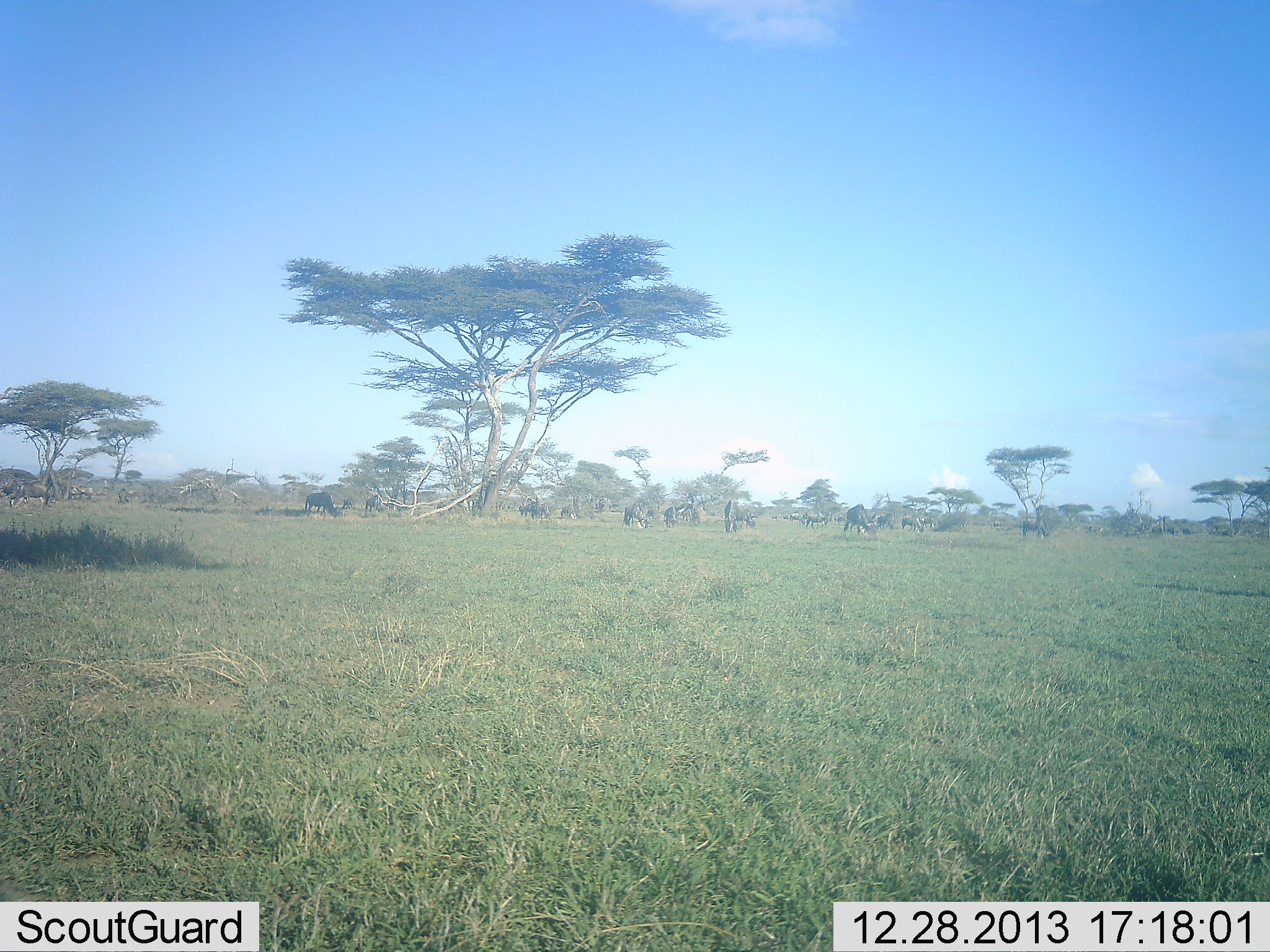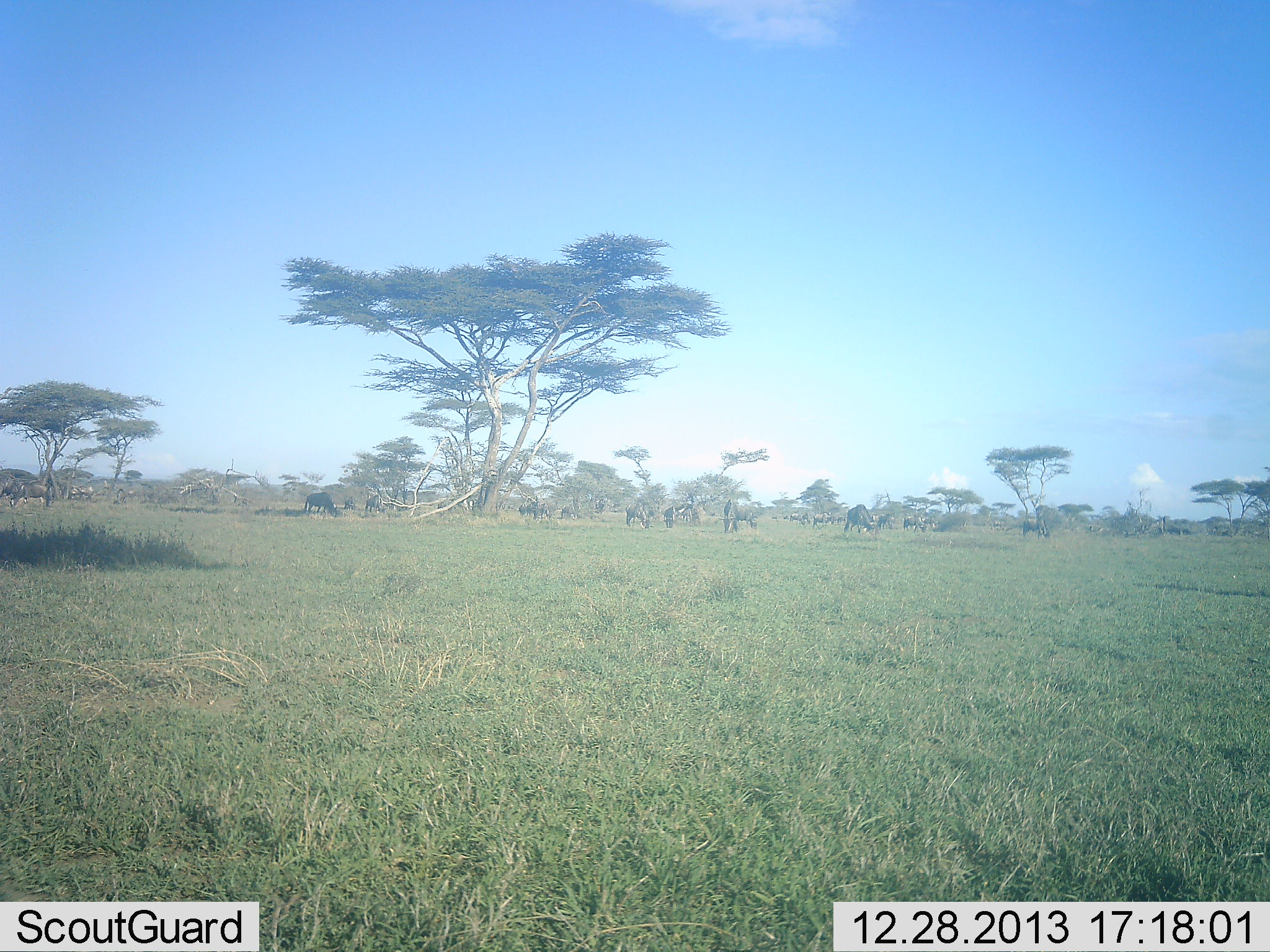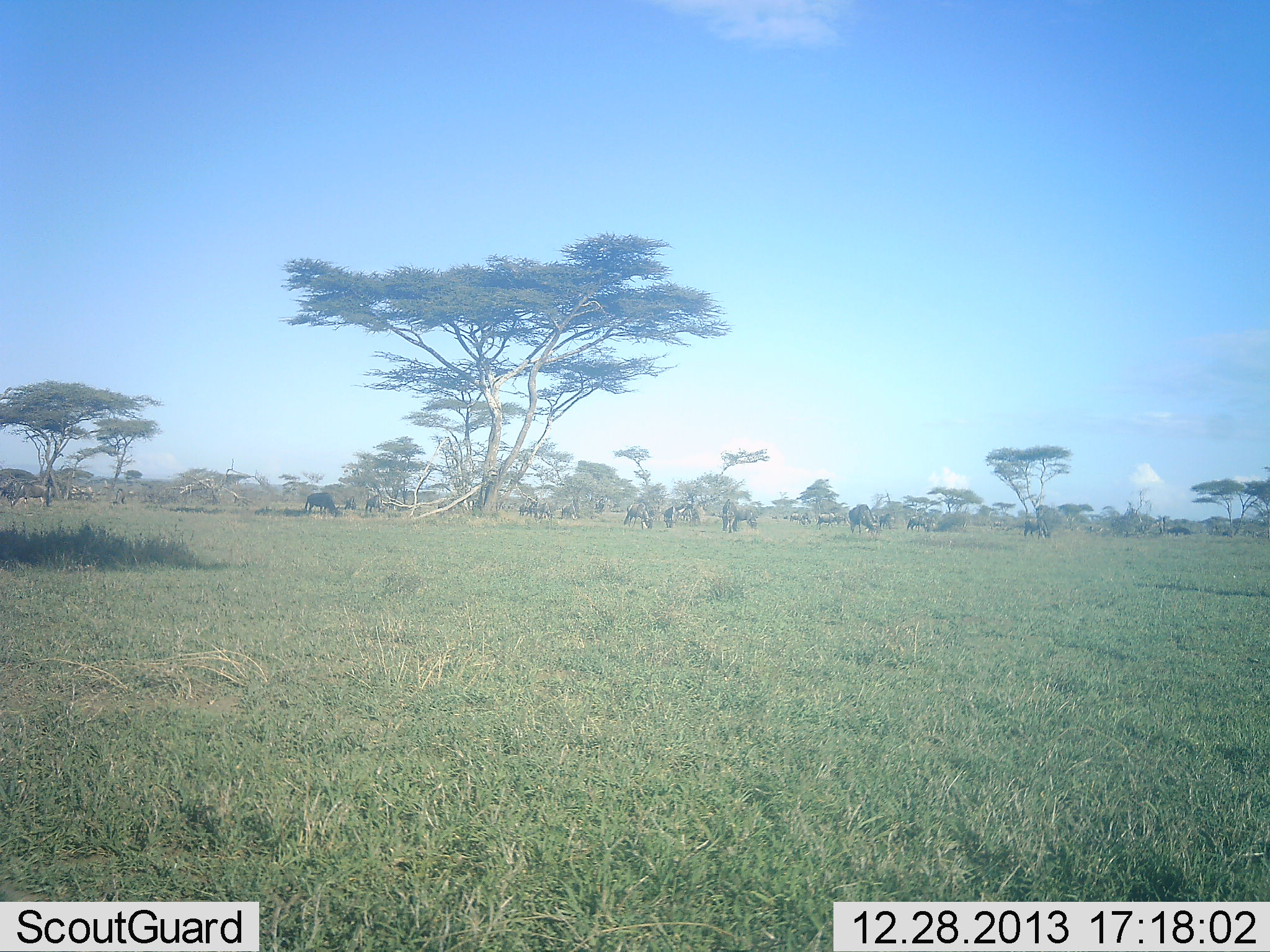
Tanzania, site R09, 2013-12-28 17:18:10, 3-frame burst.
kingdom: Animalia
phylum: Chordata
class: Mammalia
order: Artiodactyla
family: Bovidae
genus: Connochaetes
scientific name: Connochaetes taurinus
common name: blue wildebeest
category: wildebeest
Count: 11-50.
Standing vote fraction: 52%.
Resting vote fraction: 4%.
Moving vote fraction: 22%.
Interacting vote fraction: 0%.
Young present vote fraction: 0%.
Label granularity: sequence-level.